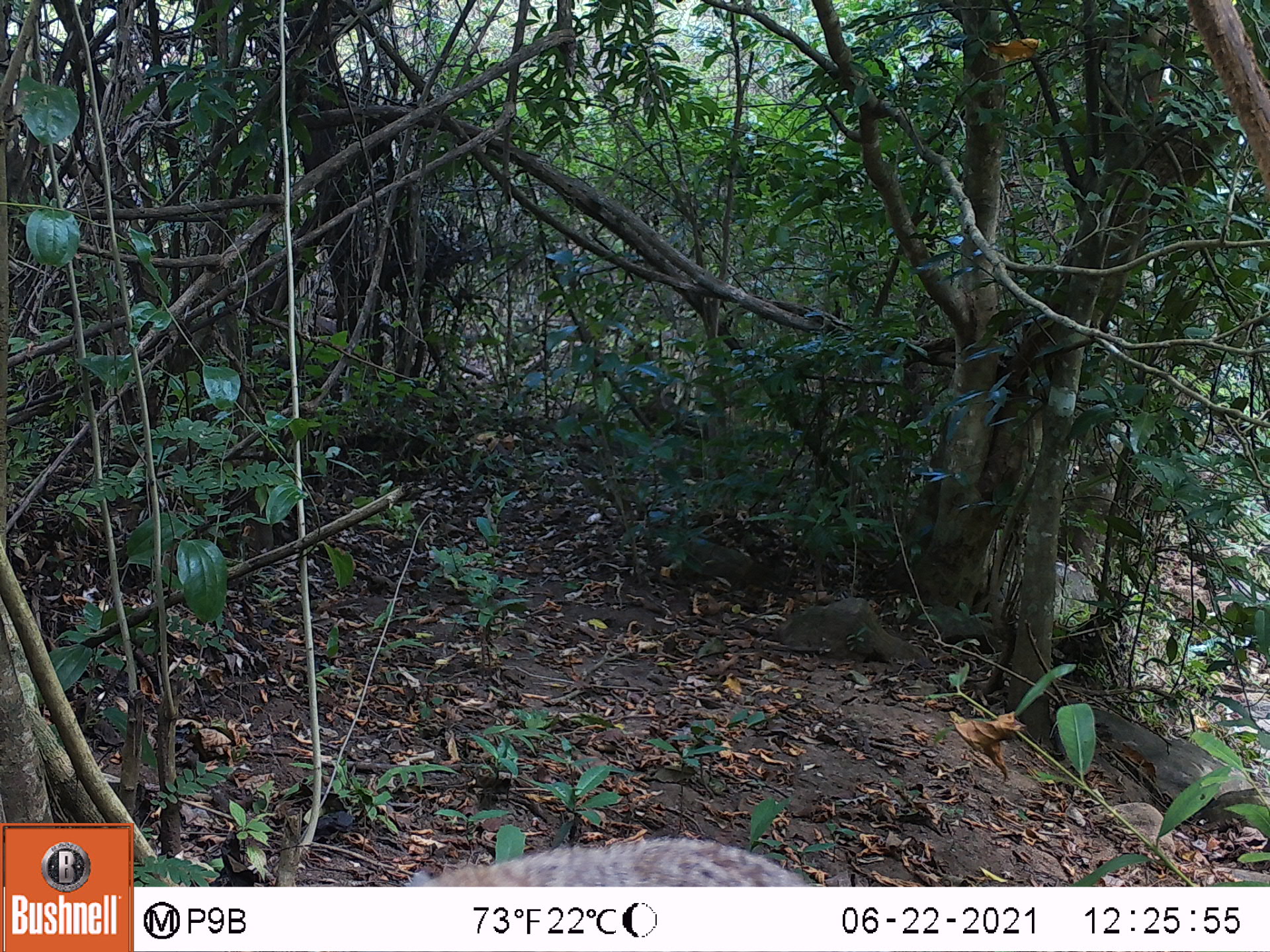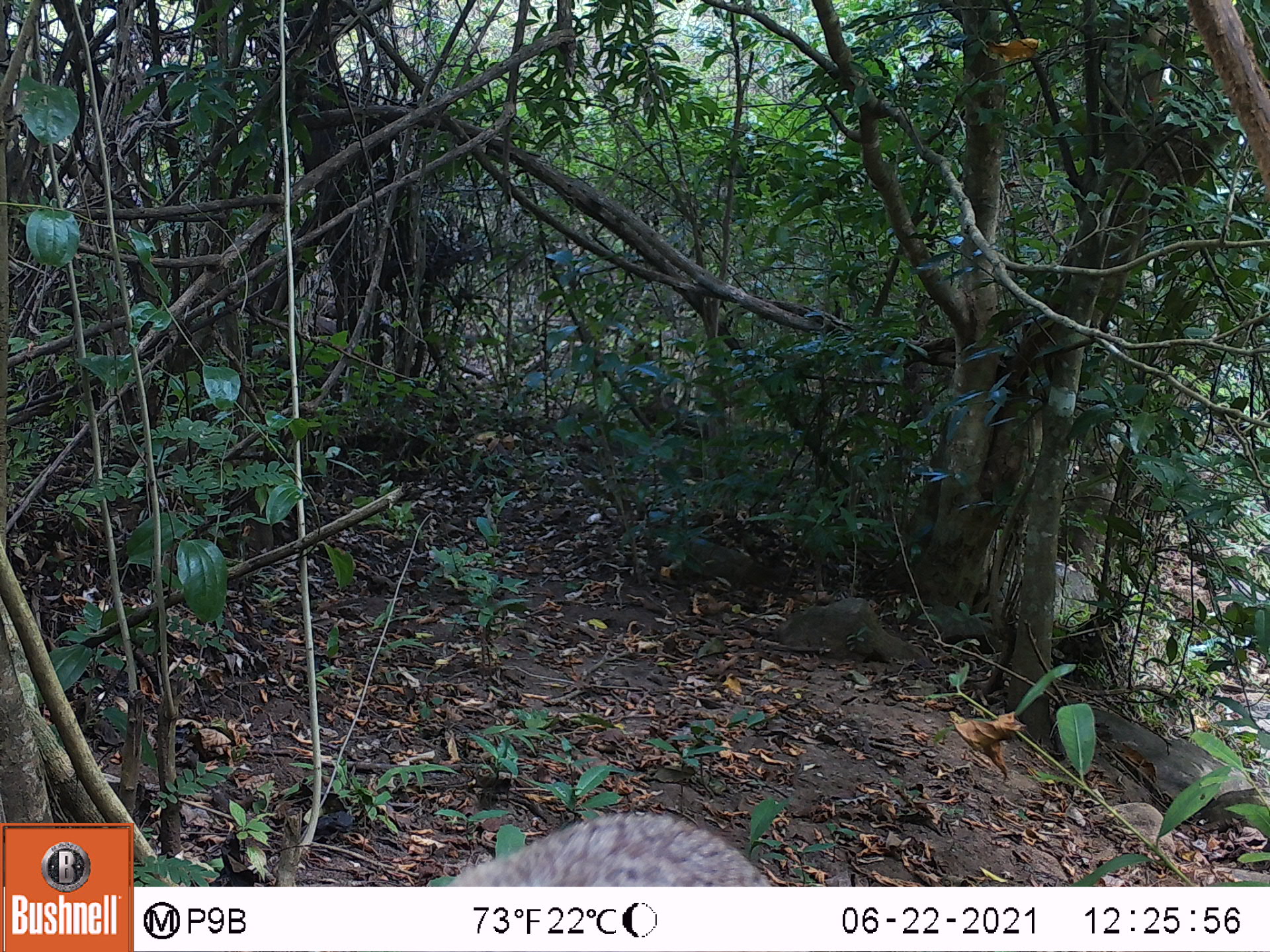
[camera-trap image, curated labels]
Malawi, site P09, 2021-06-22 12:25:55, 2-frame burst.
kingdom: Animalia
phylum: Chordata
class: Mammalia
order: Rodentia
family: Sciuridae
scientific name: Sciuridae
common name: squirrel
Squirrel (Sciuridae), count 1.